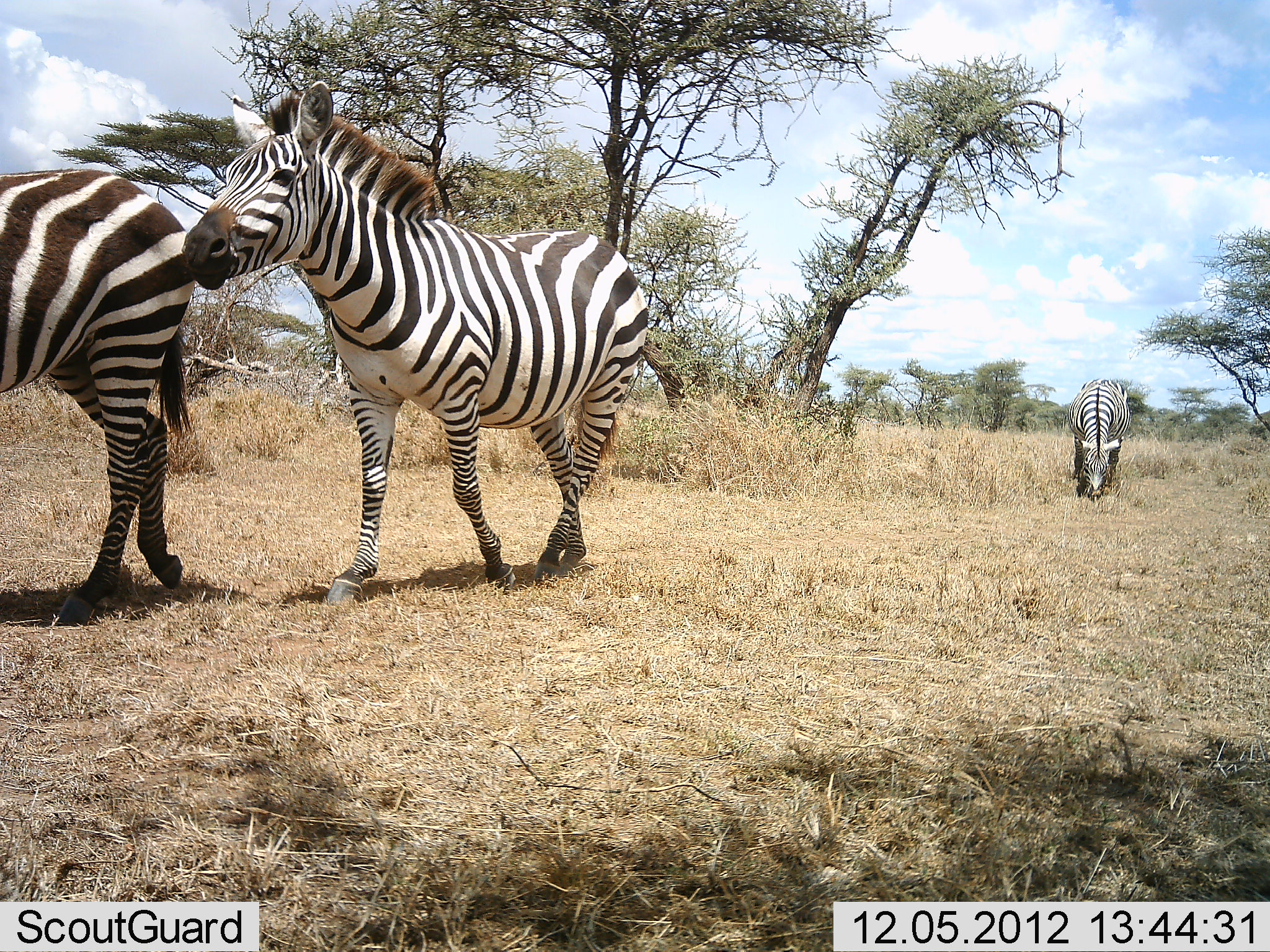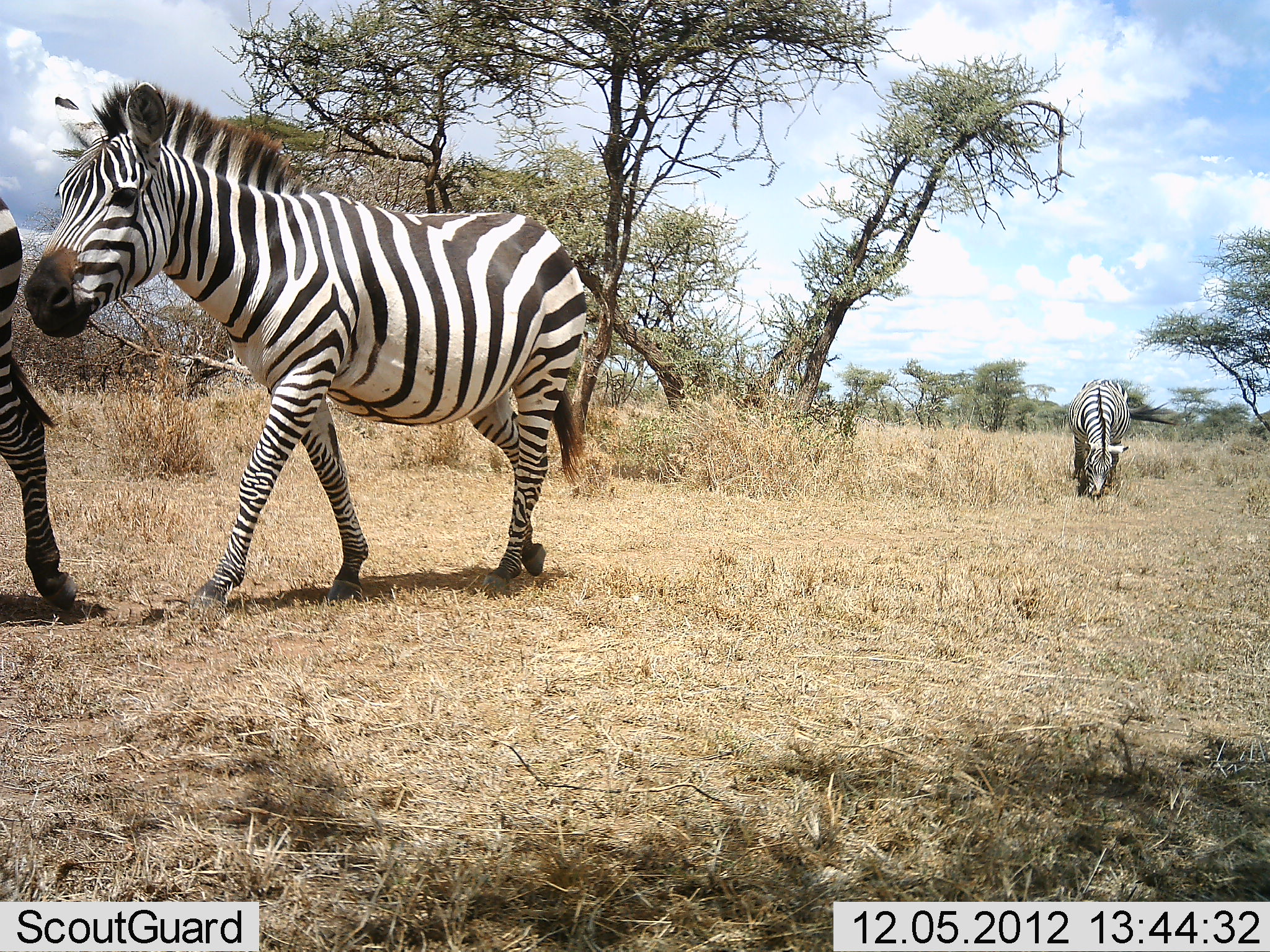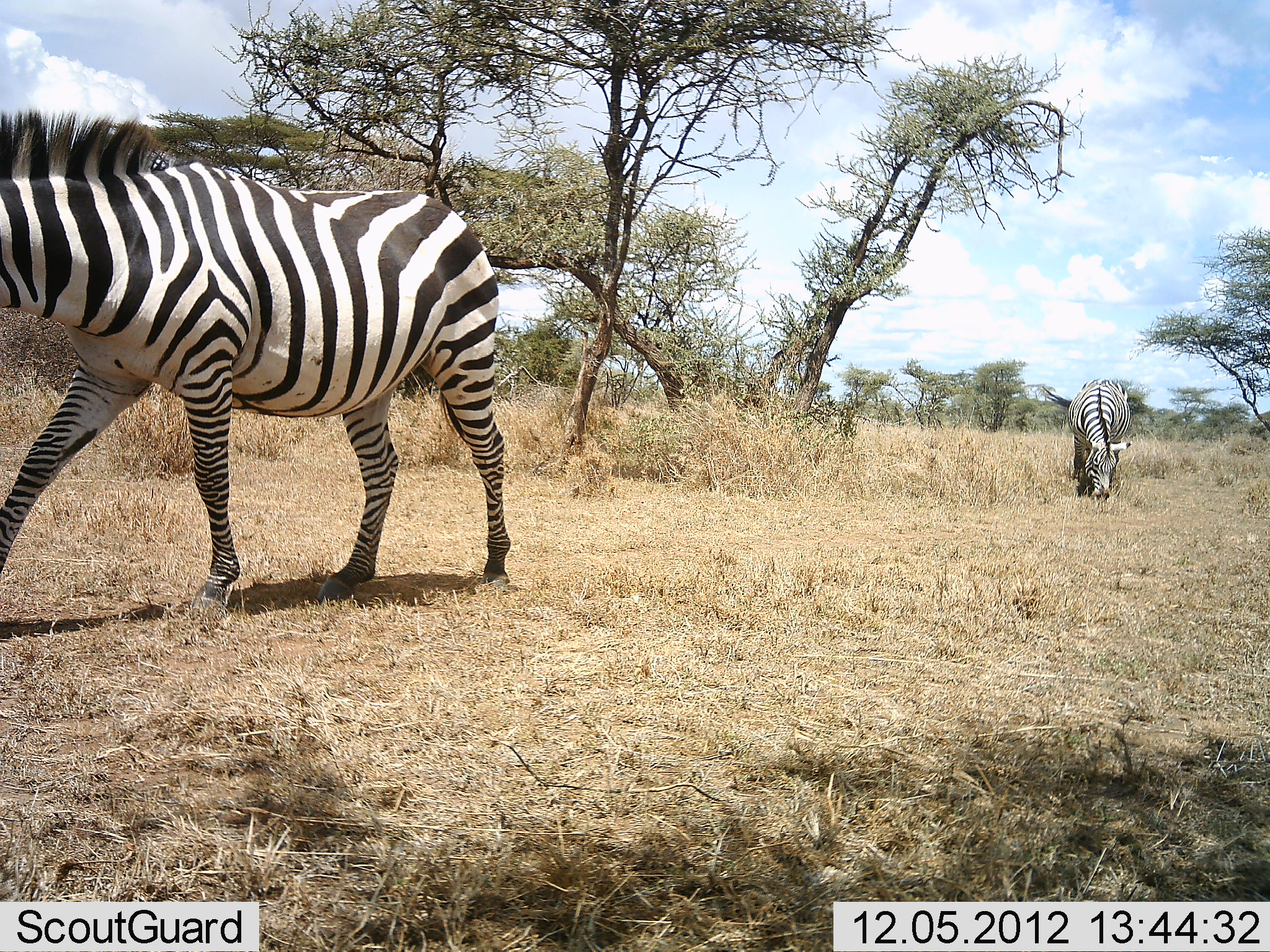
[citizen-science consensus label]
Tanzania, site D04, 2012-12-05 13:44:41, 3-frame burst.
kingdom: Animalia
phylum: Chordata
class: Mammalia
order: Perissodactyla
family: Equidae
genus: Equus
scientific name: Equus quagga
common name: plains zebra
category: zebra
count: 3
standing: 18%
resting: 0%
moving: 100%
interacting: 0%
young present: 0%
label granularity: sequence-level